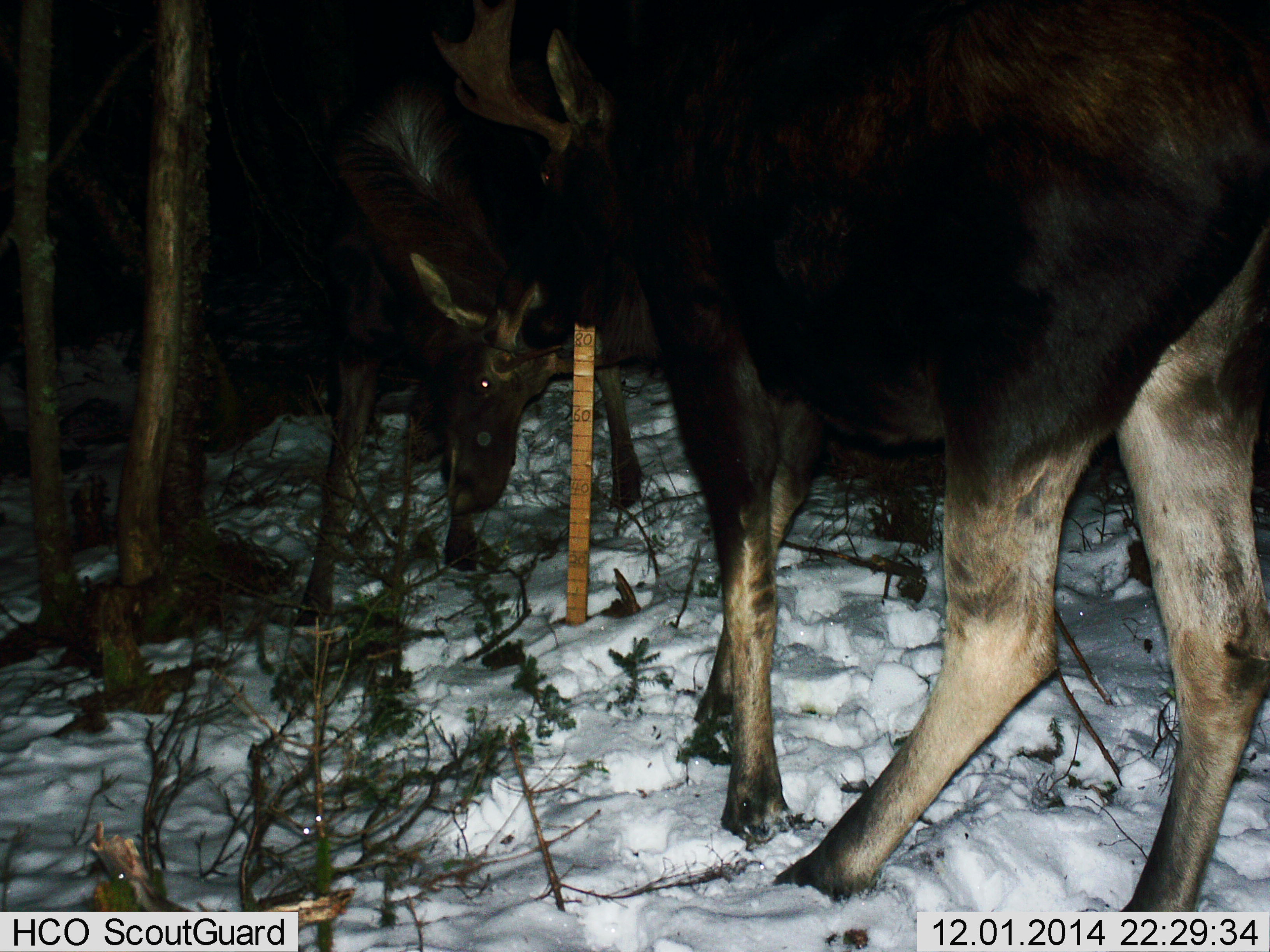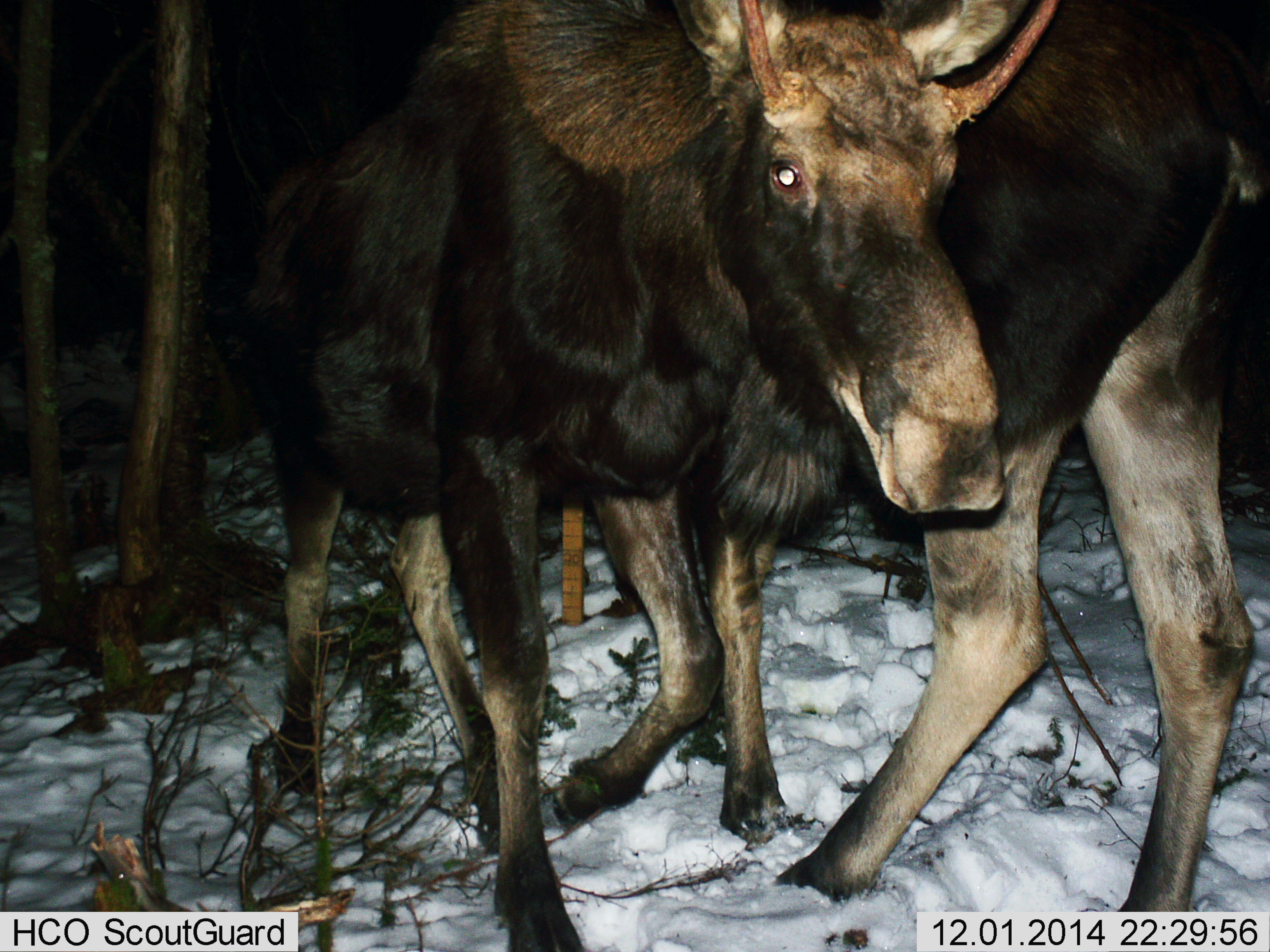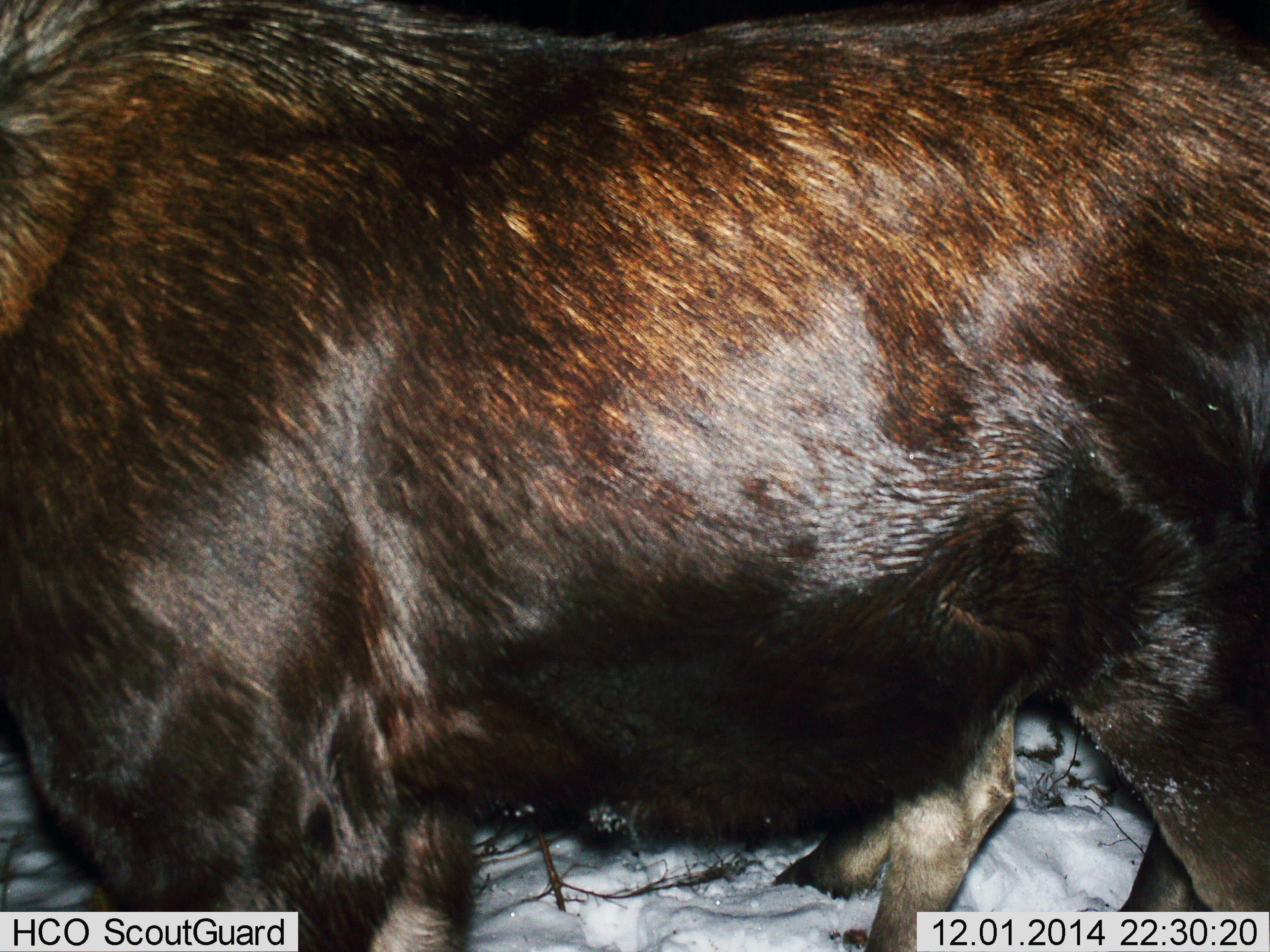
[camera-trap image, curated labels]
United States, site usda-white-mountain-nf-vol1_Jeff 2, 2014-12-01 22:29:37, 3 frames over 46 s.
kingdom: Animalia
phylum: Chordata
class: Mammalia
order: Artiodactyla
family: Cervidae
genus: Alces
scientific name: Alces alces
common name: moose